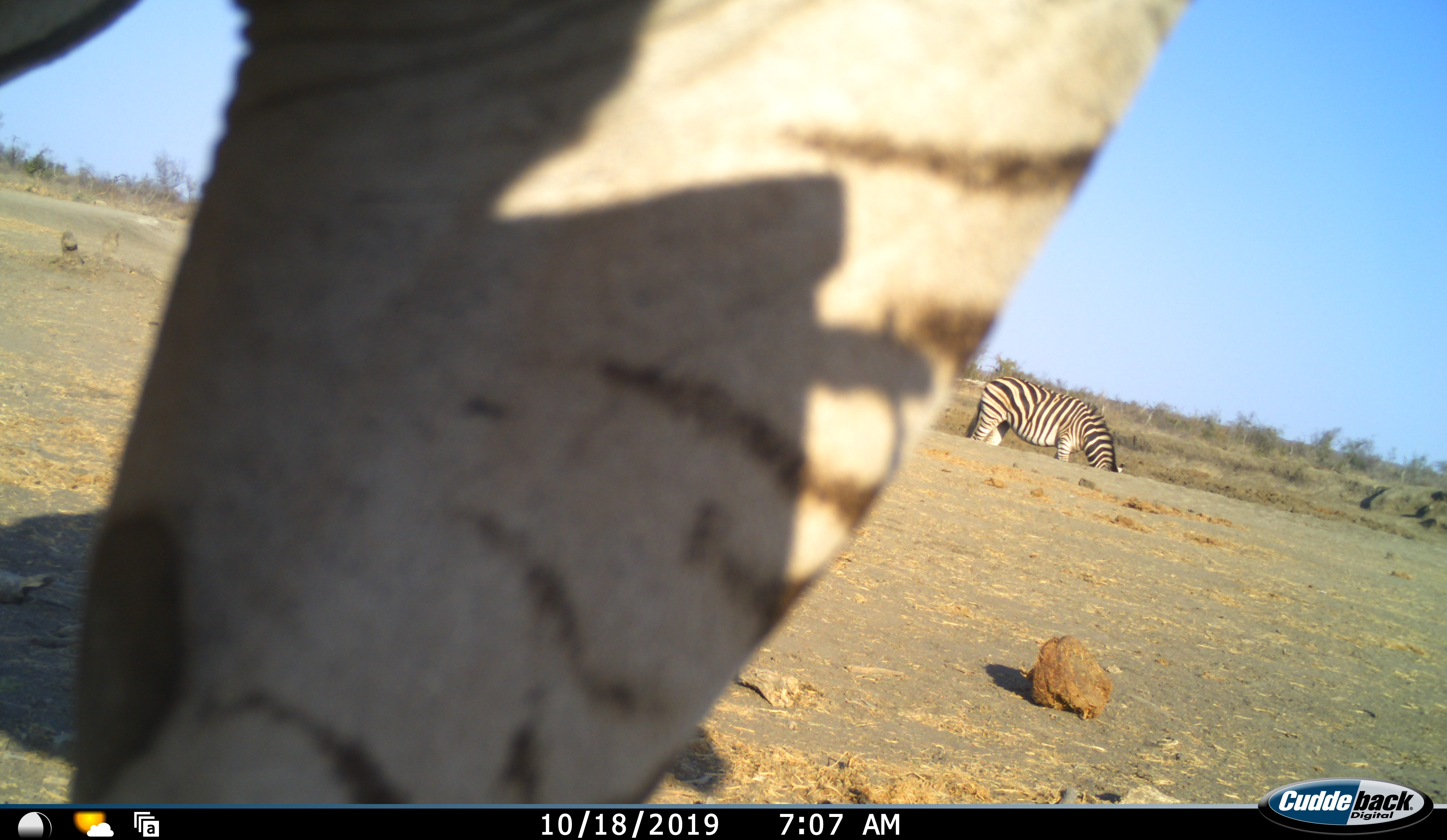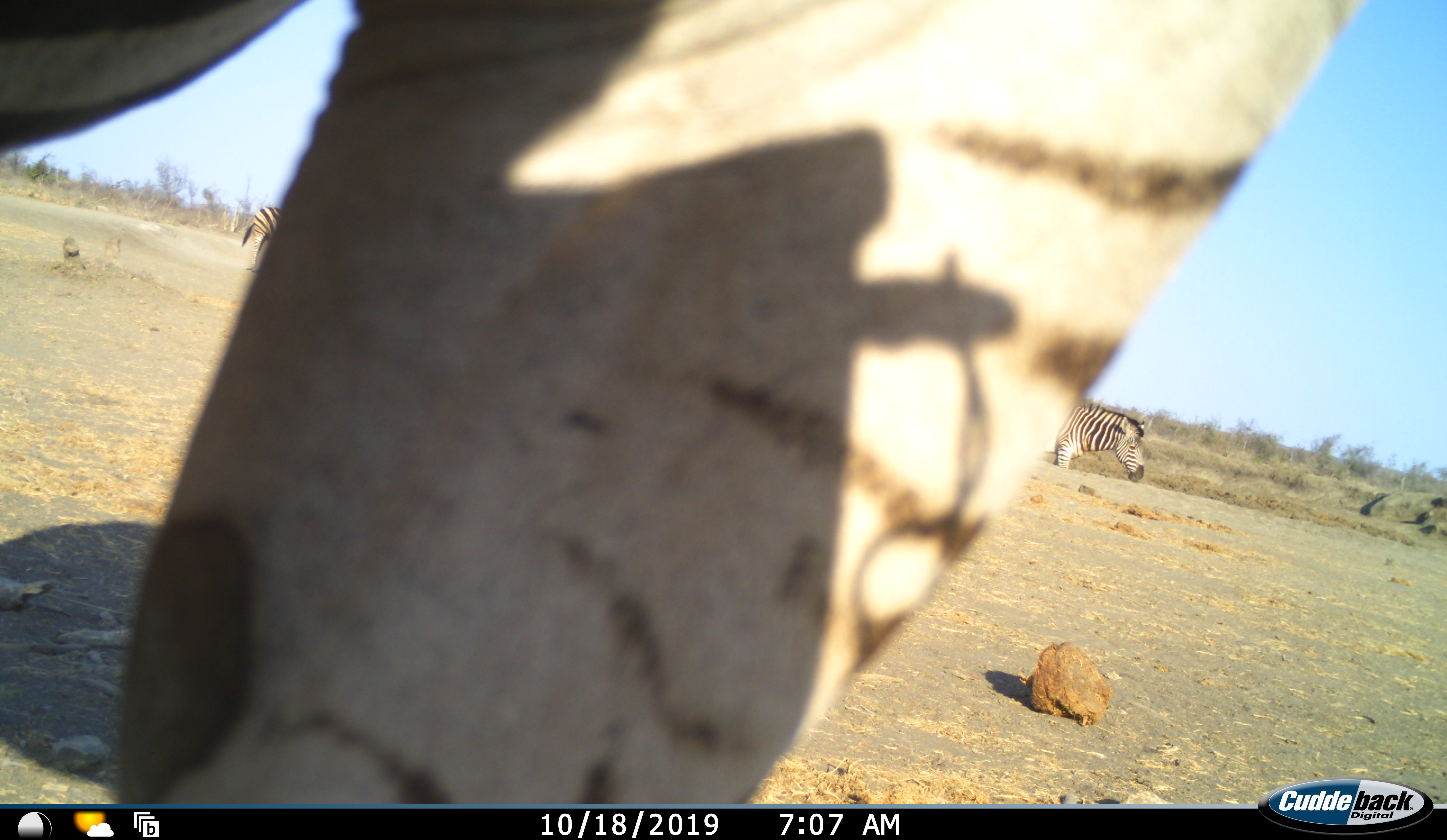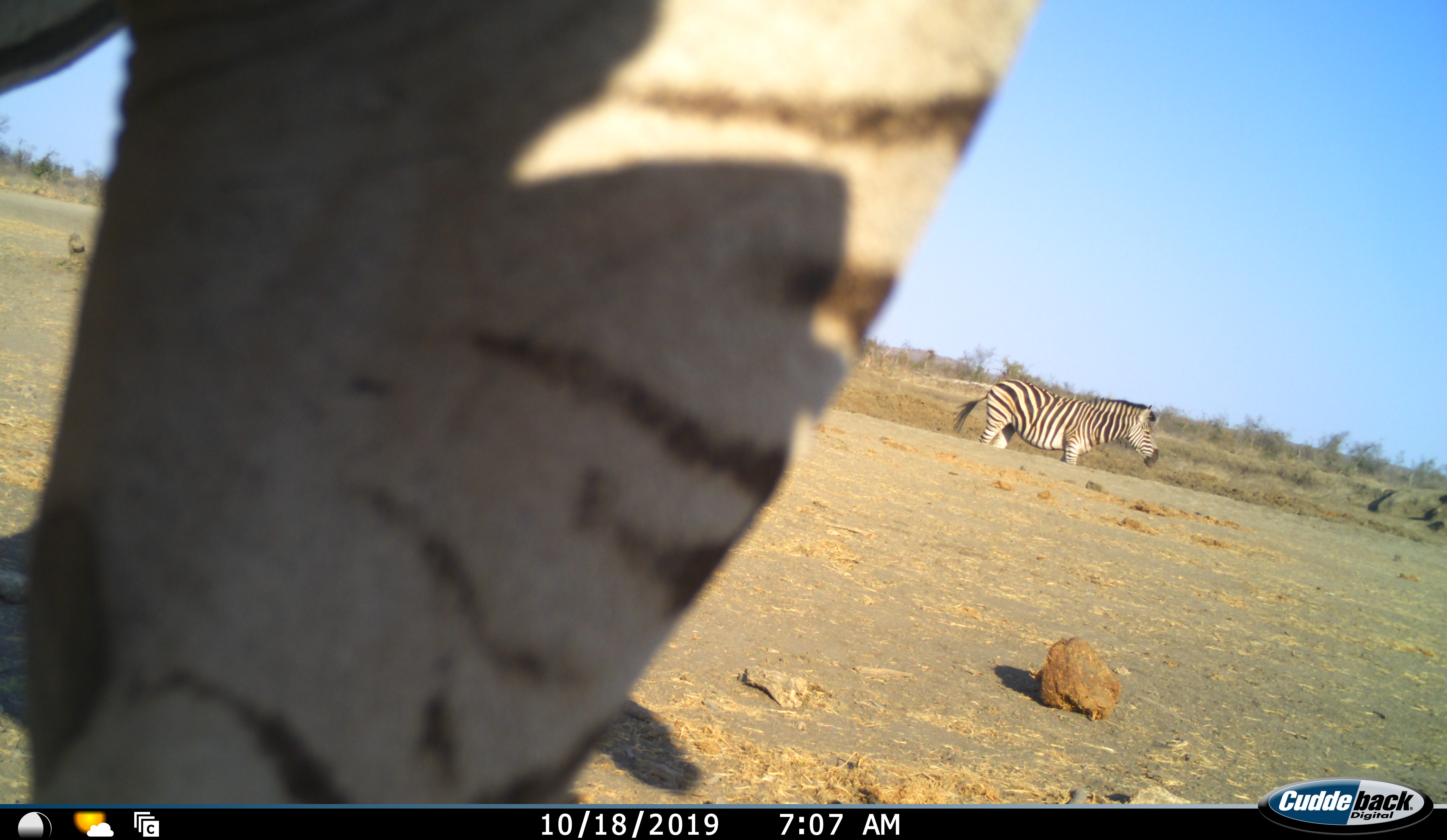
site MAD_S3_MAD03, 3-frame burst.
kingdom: Animalia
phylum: Chordata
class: Mammalia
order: Perissodactyla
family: Equidae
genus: Equus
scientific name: Equus quagga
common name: plains zebra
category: zebraplains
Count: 2.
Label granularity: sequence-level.